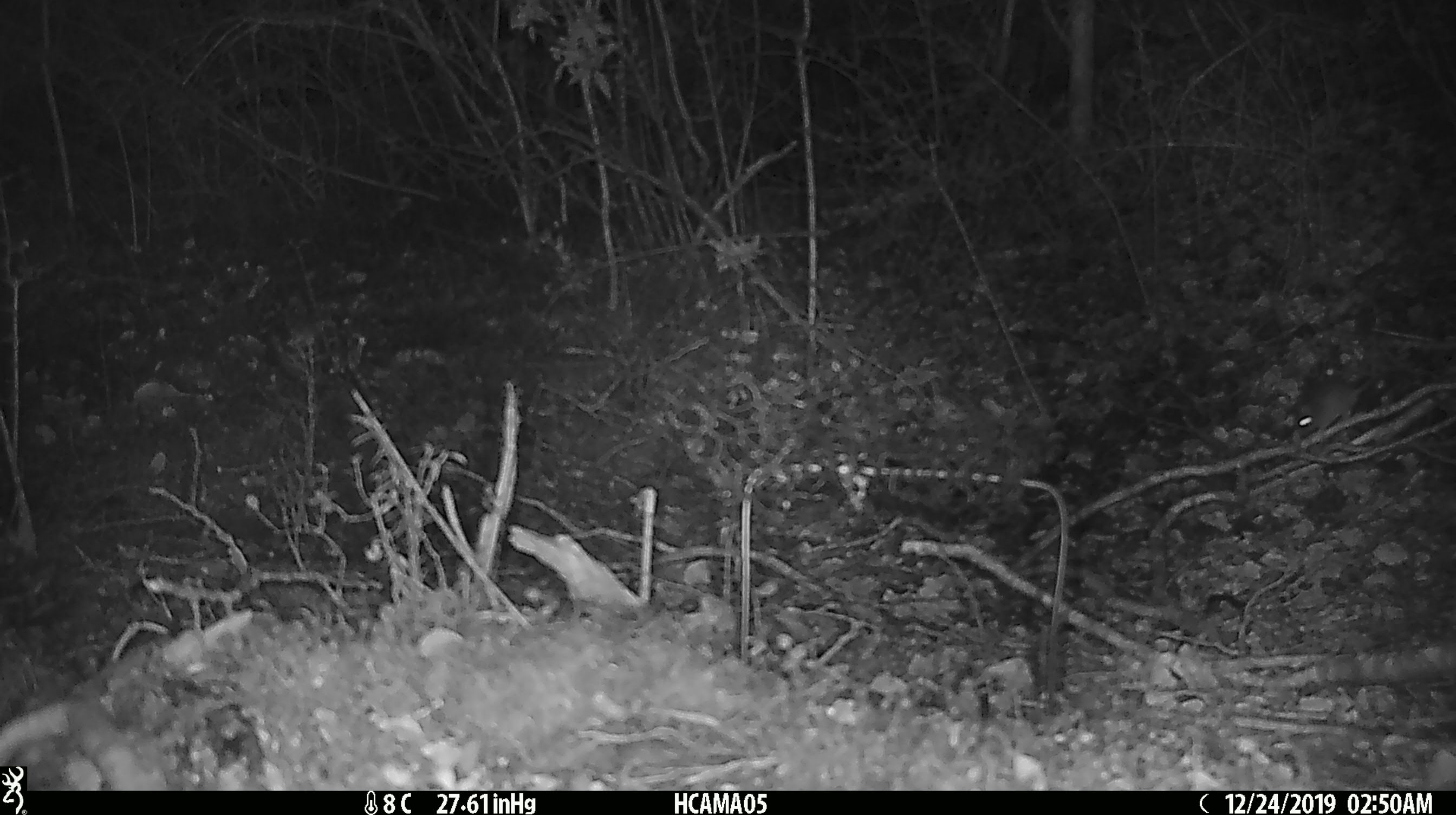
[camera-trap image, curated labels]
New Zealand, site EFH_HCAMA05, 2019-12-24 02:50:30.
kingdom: Animalia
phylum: Chordata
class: Mammalia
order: Rodentia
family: Muridae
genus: Mus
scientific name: Mus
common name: mouse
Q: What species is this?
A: Mouse (Mus).